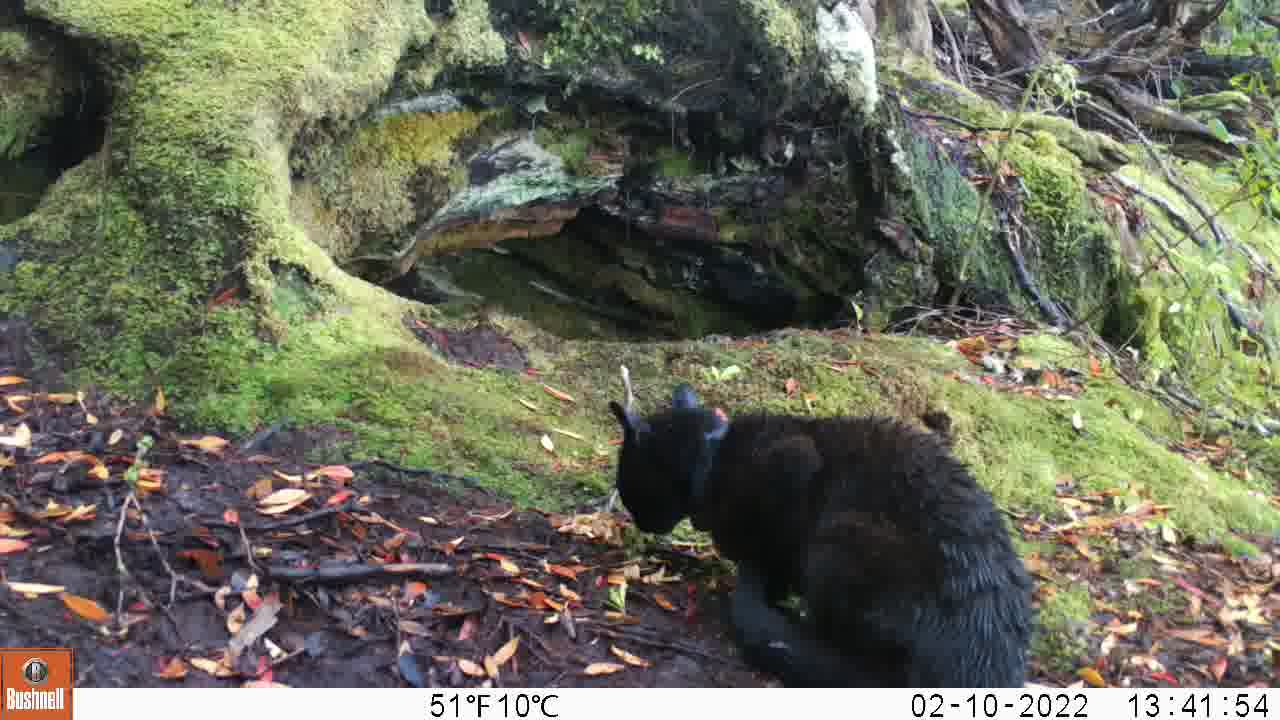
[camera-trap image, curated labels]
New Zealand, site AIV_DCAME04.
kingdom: Animalia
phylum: Chordata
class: Mammalia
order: Carnivora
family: Felidae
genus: Felis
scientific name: Felis catus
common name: domestic cat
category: cat